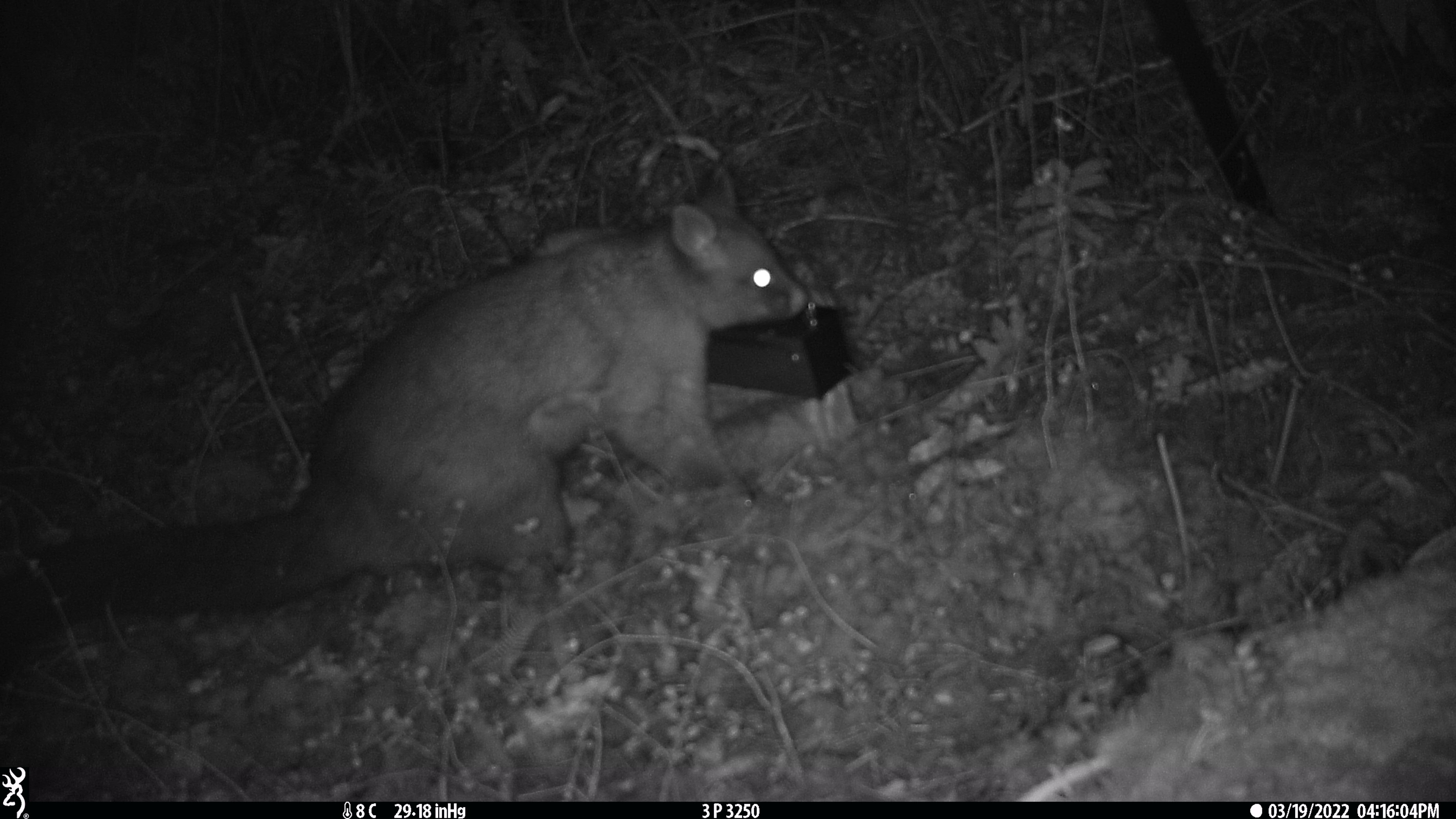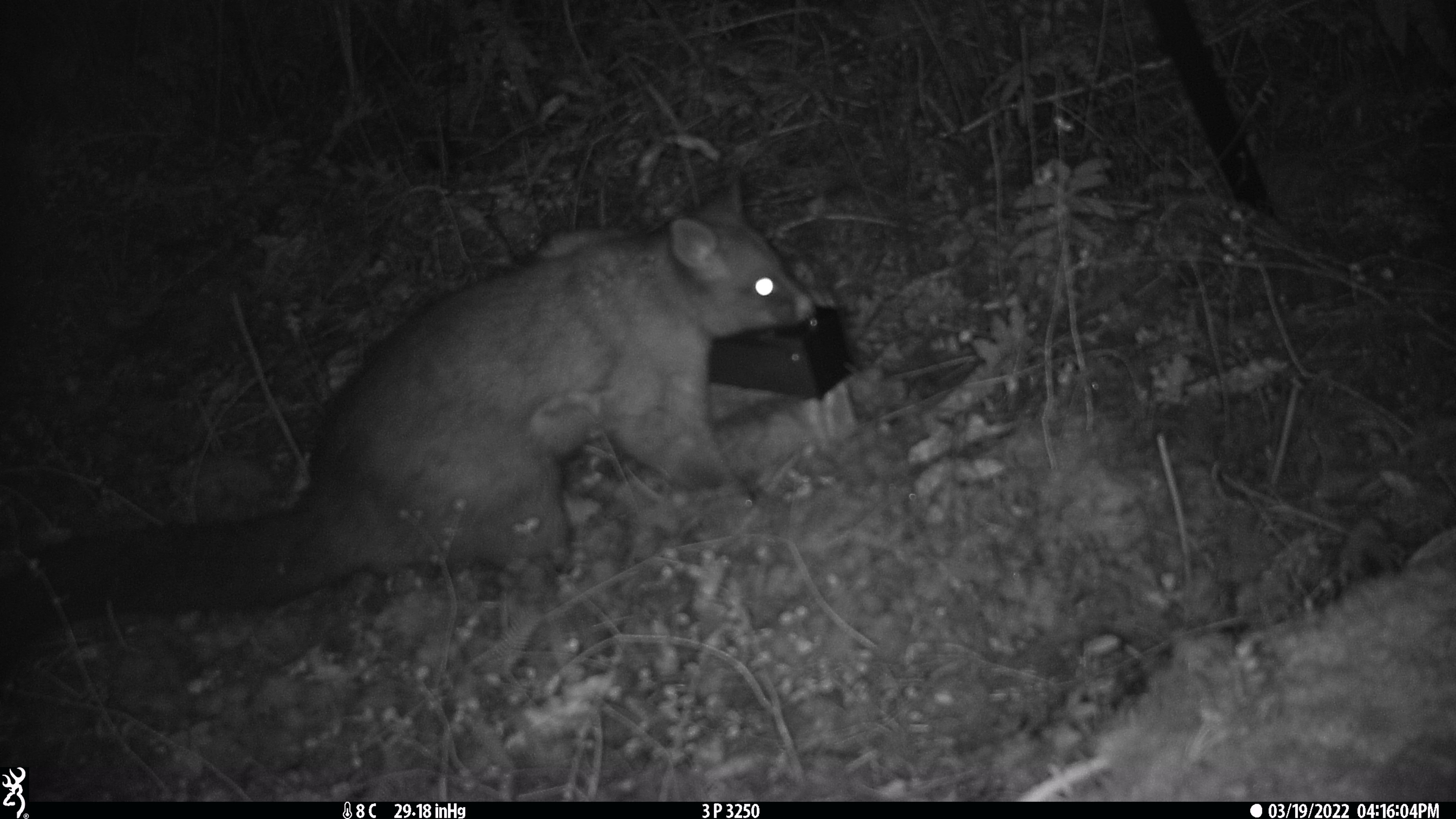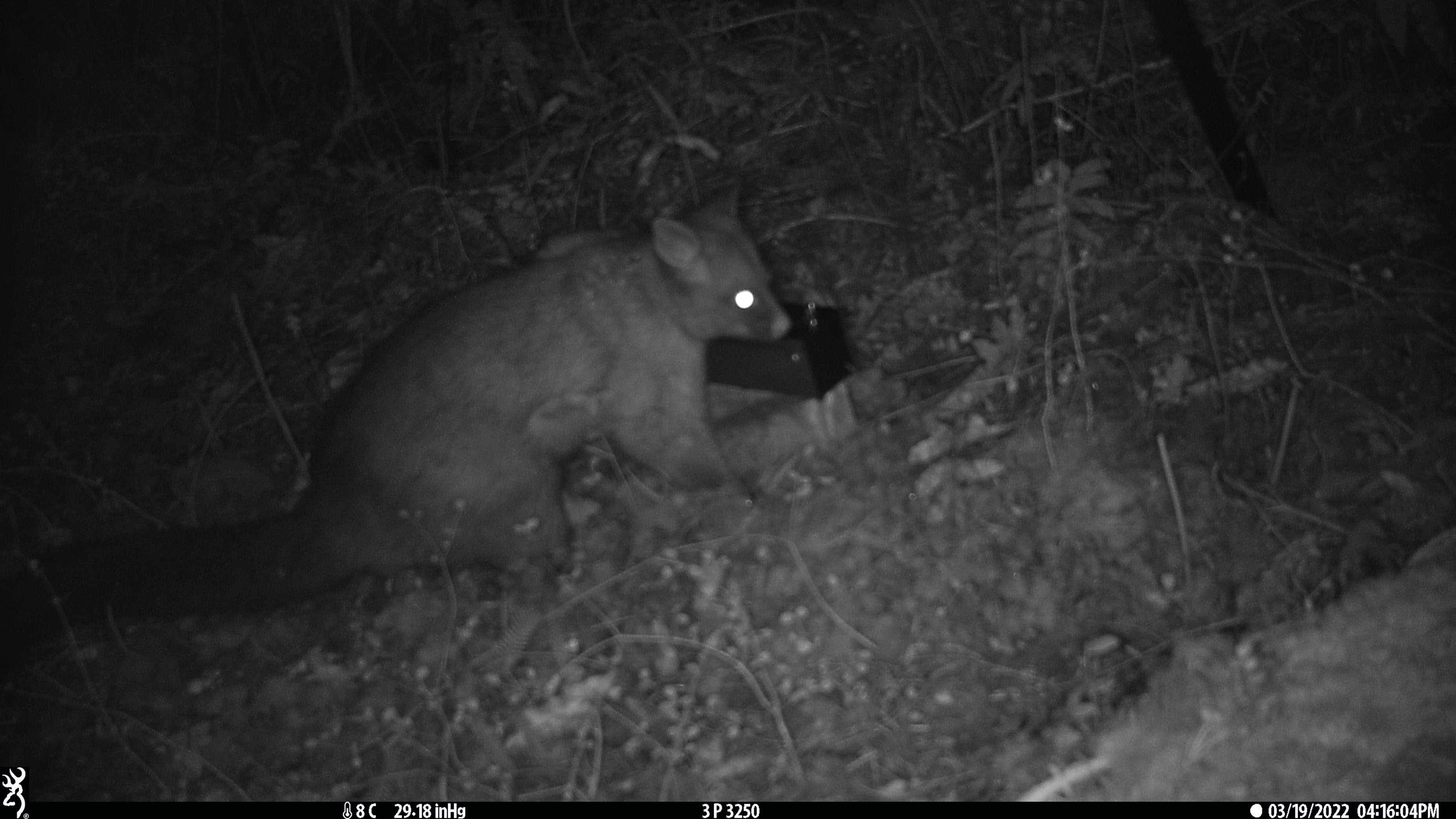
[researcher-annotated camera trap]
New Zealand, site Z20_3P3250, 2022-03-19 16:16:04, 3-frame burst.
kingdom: Animalia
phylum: Chordata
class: Mammalia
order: Diprotodontia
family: Phalangeridae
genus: Trichosurus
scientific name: Trichosurus vulpecula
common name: common brushtail possum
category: possum